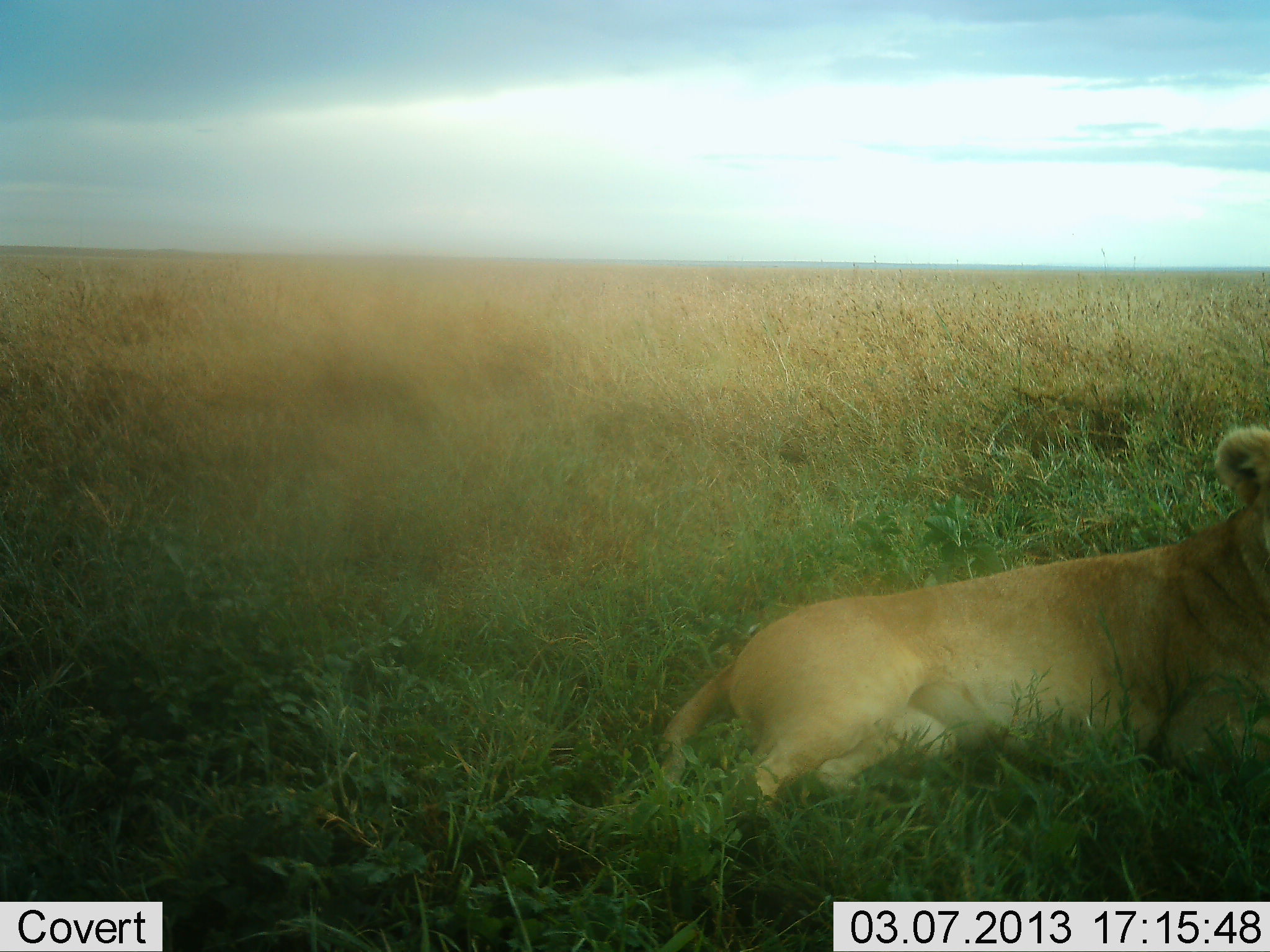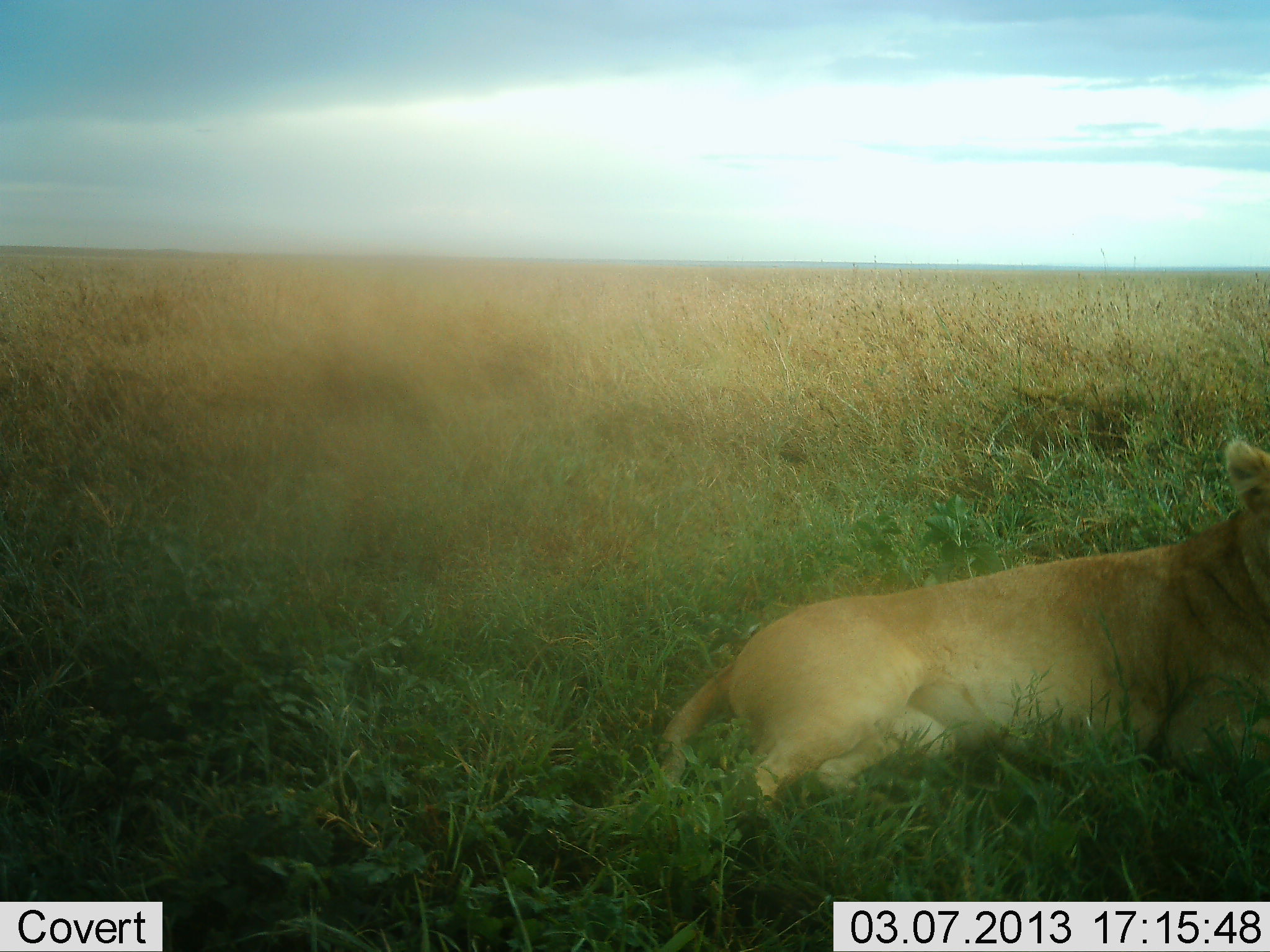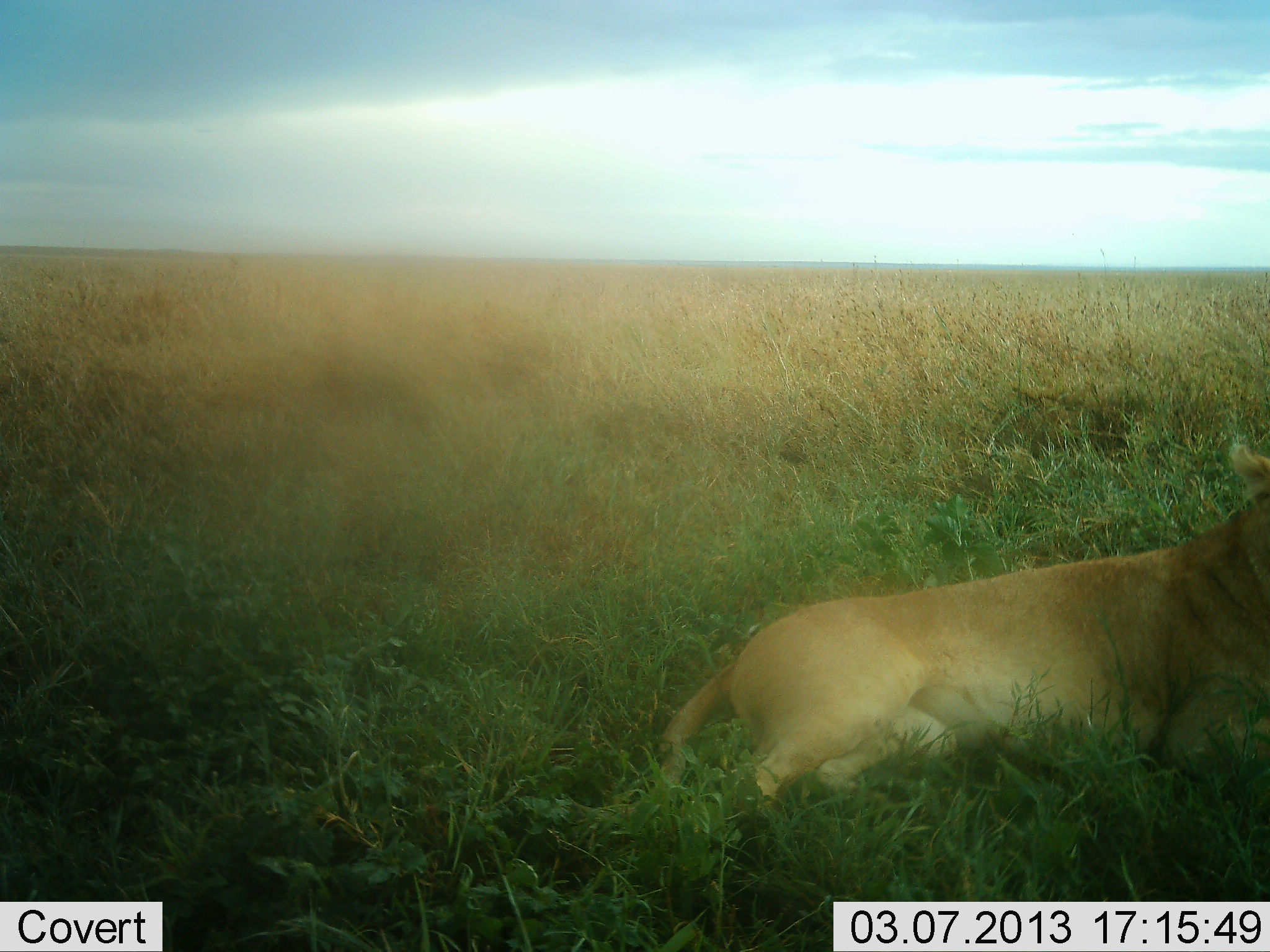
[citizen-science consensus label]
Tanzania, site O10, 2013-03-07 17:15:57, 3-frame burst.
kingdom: Animalia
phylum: Chordata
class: Mammalia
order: Carnivora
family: Felidae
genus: Panthera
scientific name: Panthera leo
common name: lion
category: lionfemale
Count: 1.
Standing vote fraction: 0%.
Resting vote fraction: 100%.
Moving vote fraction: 0%.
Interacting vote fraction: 0%.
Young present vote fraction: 0%.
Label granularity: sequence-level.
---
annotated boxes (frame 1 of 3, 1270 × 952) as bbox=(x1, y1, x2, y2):
animal: bbox=(574, 426, 1270, 837)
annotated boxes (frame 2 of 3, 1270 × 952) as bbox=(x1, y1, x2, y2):
animal: bbox=(570, 439, 1270, 862)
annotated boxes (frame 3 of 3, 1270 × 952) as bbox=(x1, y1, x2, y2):
animal: bbox=(590, 441, 1270, 849)